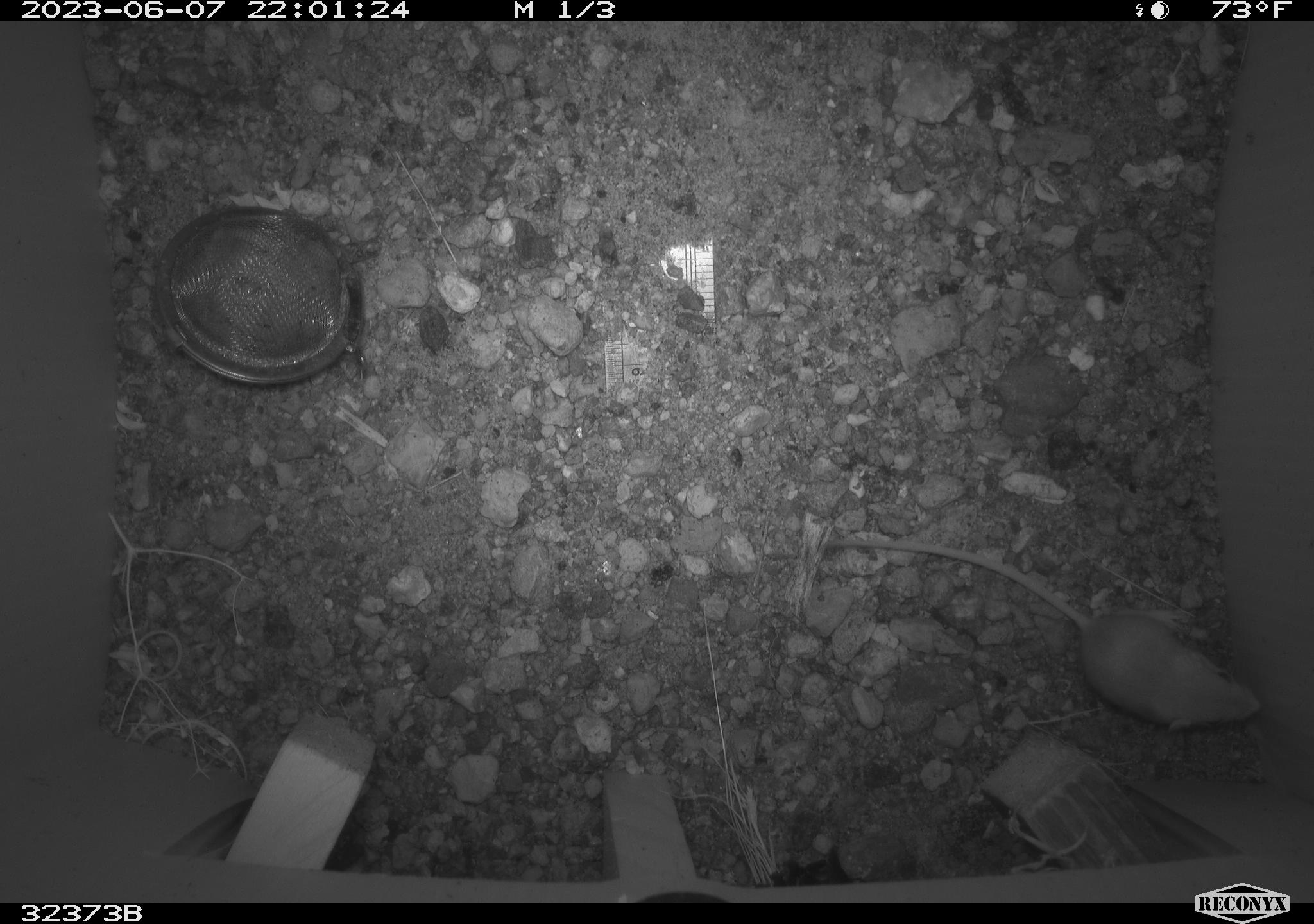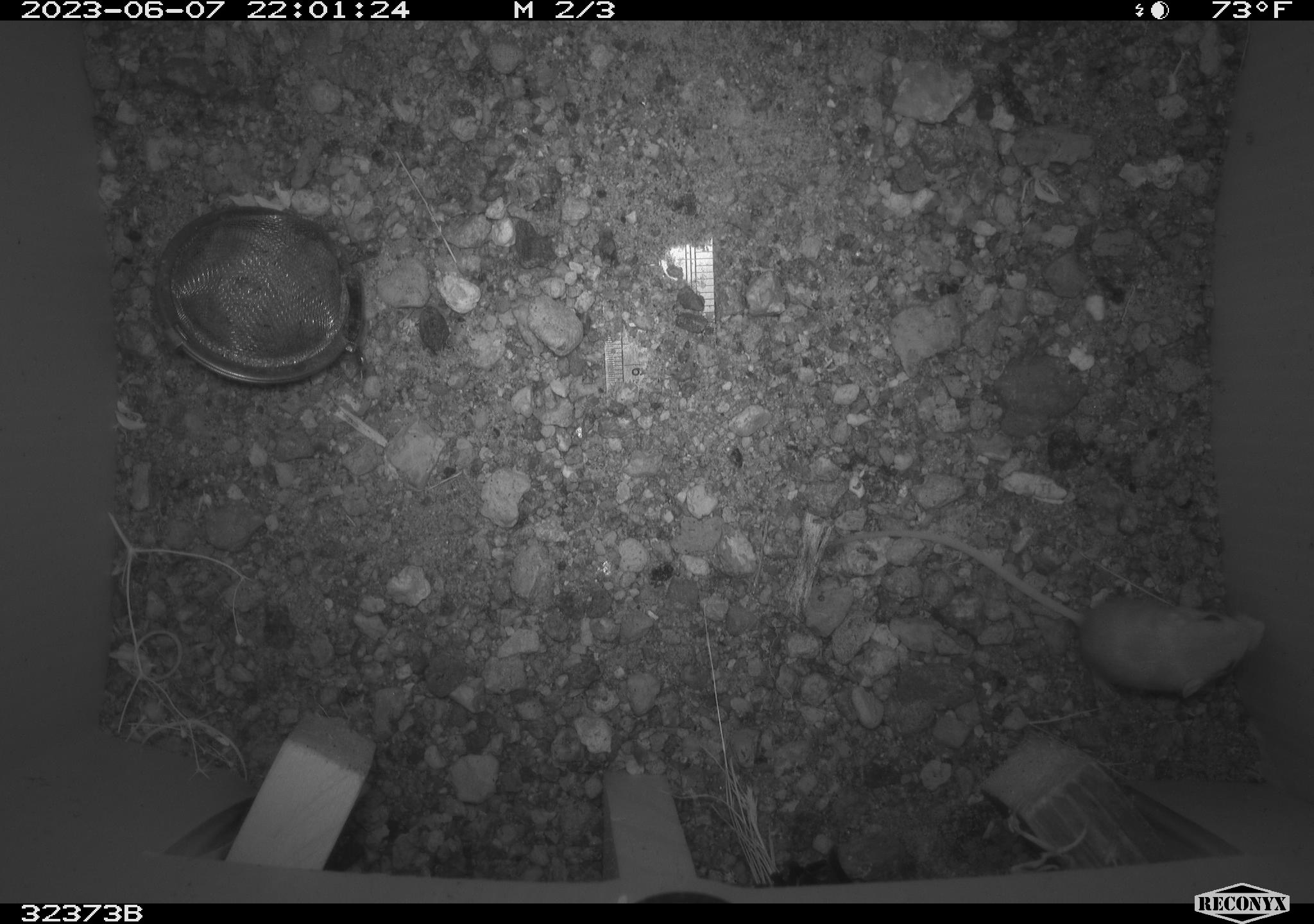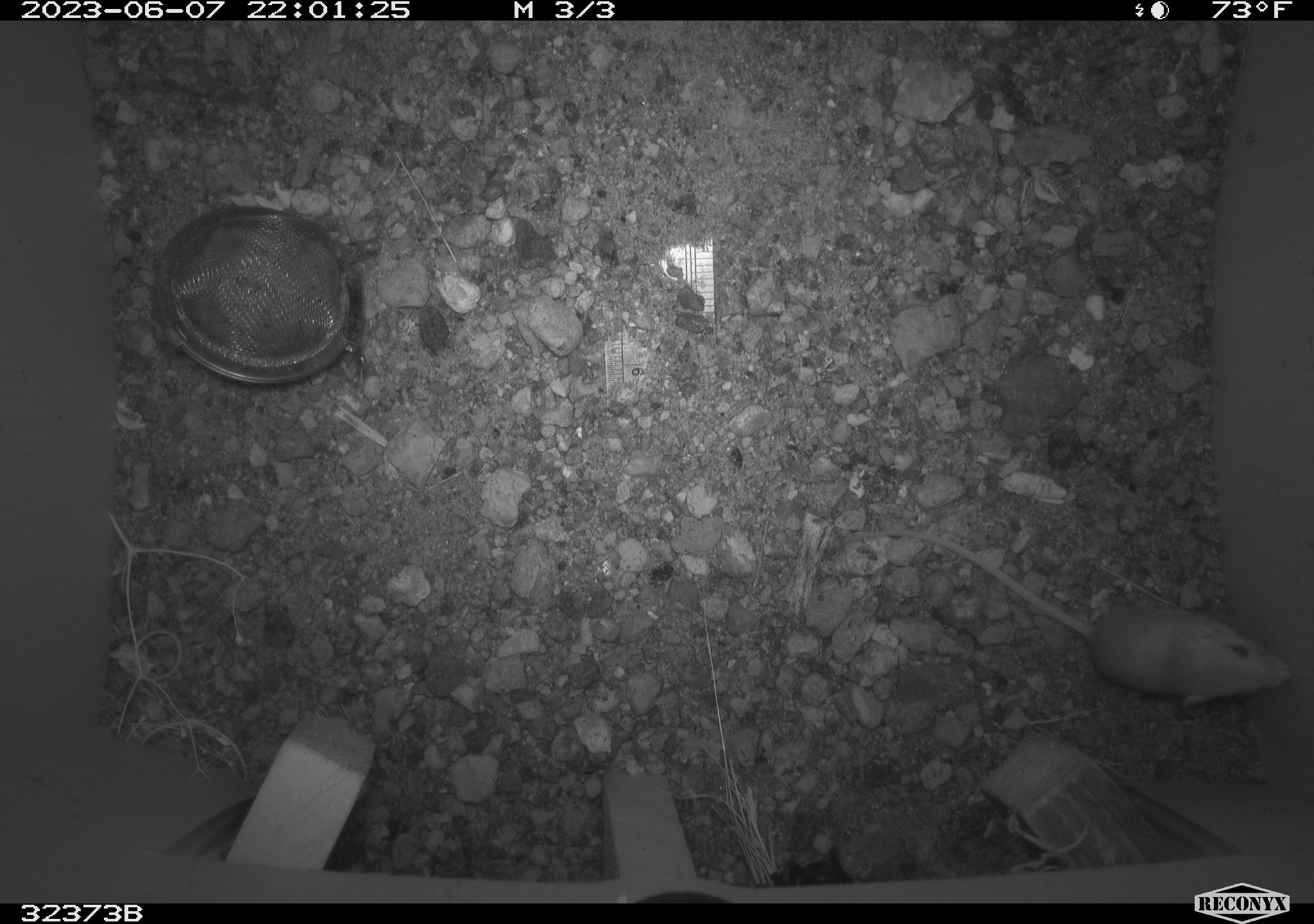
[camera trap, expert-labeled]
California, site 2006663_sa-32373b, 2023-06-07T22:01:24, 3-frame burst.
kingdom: Animalia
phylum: Chordata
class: Mammalia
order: Rodentia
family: Heteromyidae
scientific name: Heteromyidae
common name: kangaroo rats and pocket mice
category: heteromyidae family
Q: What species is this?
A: Heteromyidae family (kangaroo rats and pocket mice) (Heteromyidae).